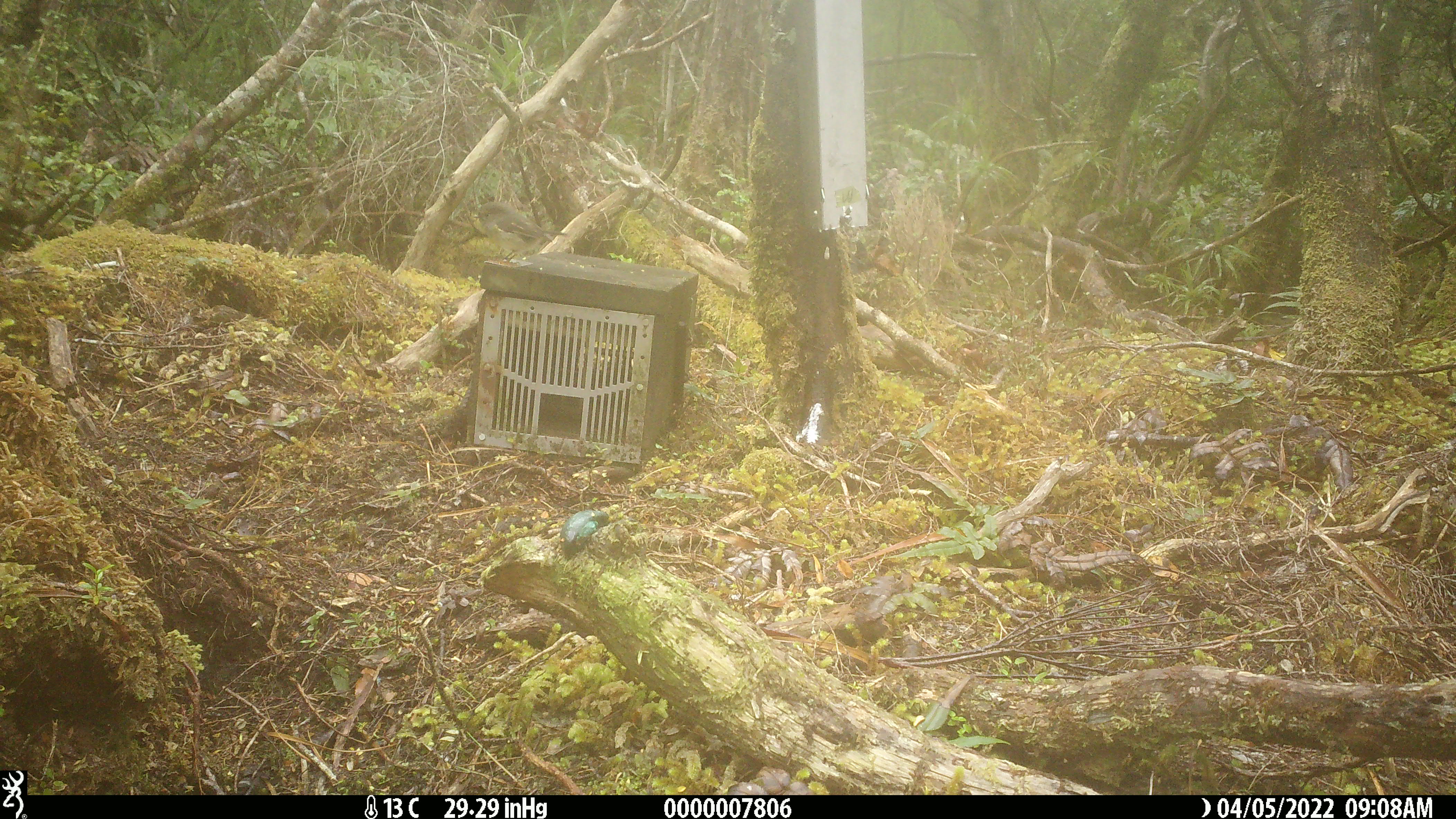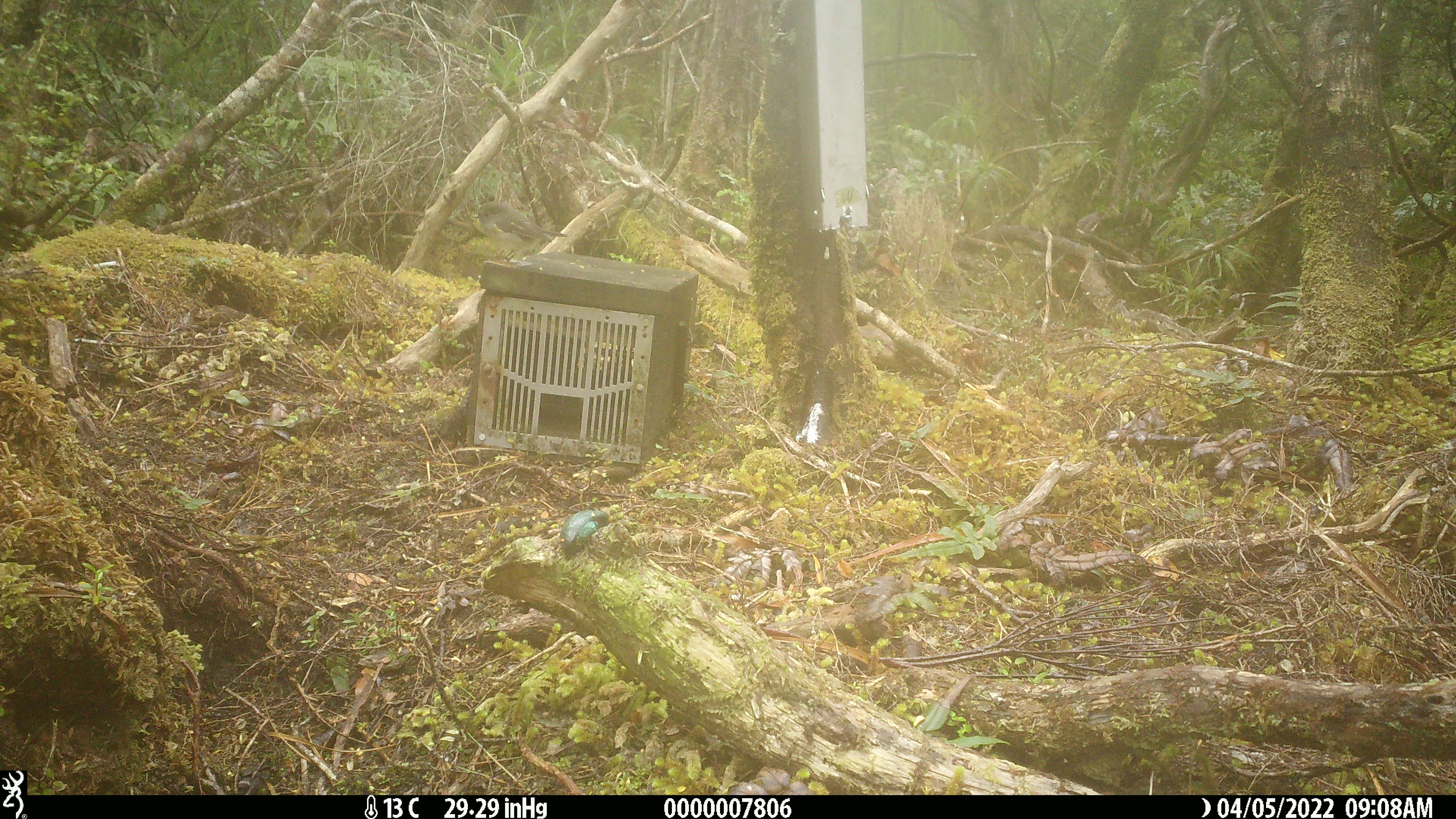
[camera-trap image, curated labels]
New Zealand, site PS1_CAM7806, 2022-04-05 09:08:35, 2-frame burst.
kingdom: Animalia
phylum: Chordata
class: Aves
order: Passeriformes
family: Petroicidae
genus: Petroica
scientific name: Petroica macrocephala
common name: tomtit